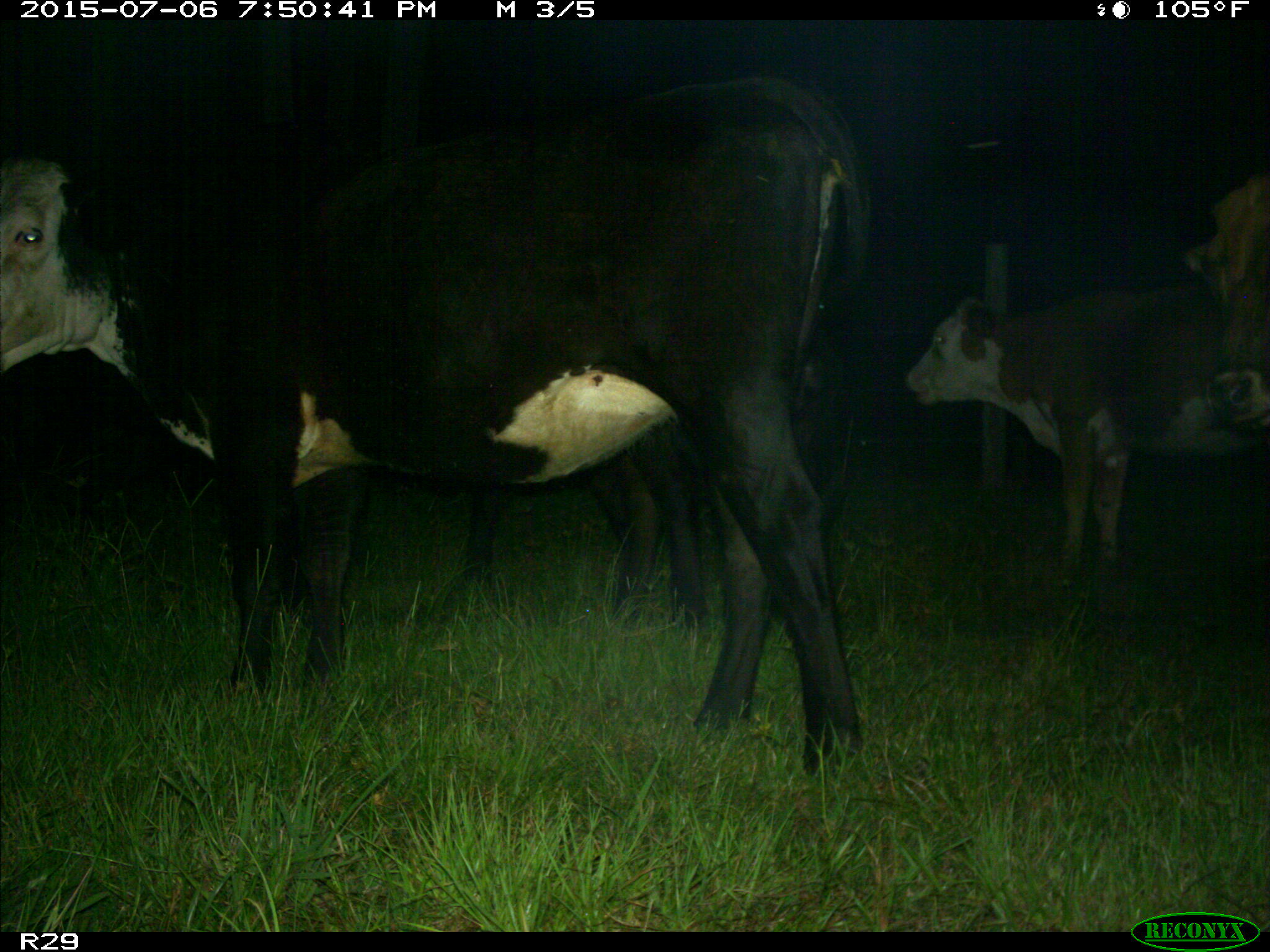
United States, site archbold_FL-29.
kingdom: Animalia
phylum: Chordata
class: Mammalia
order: Artiodactyla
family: Bovidae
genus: Bos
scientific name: Bos taurus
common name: domestic cow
Bos taurus (domestic cow).